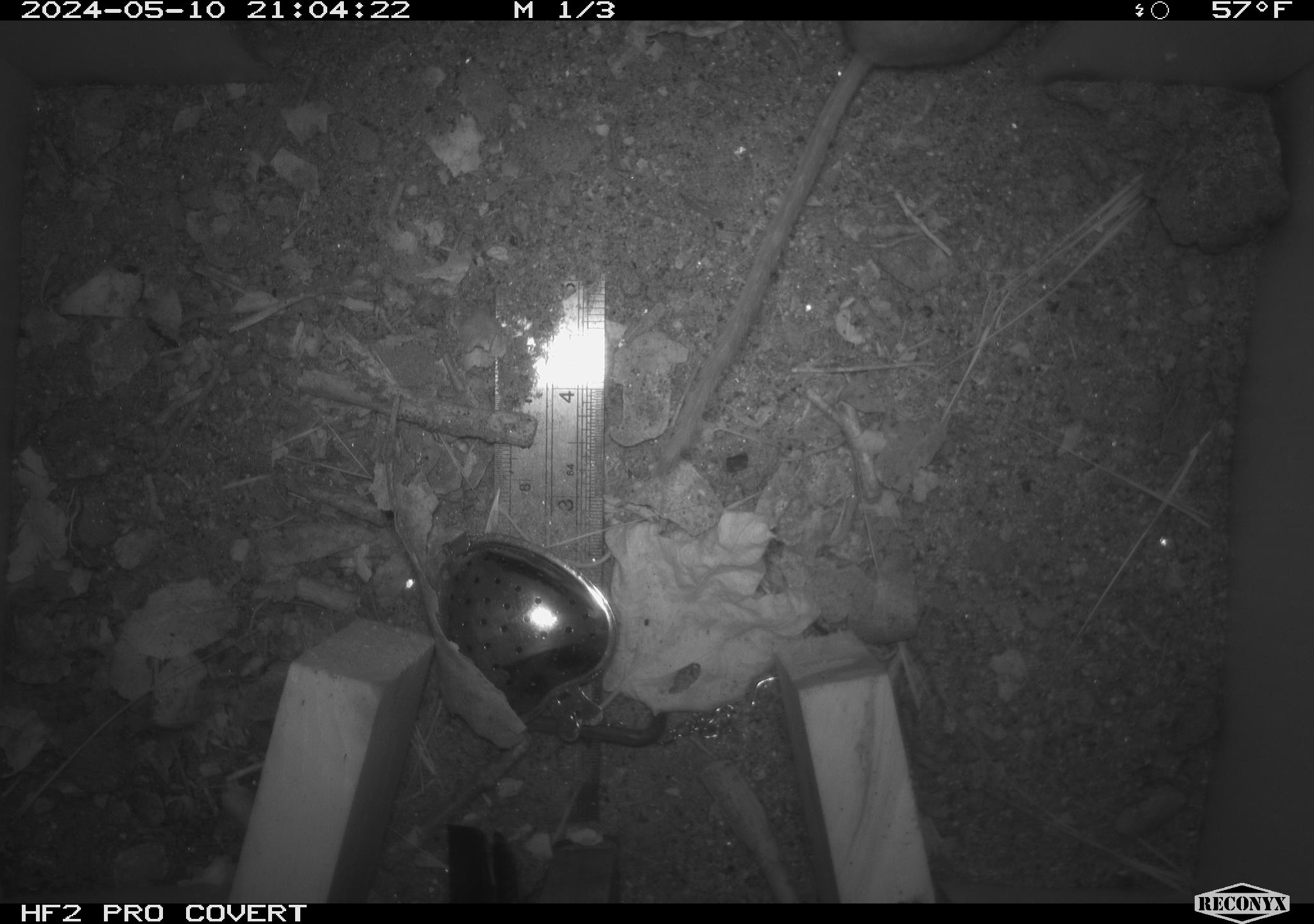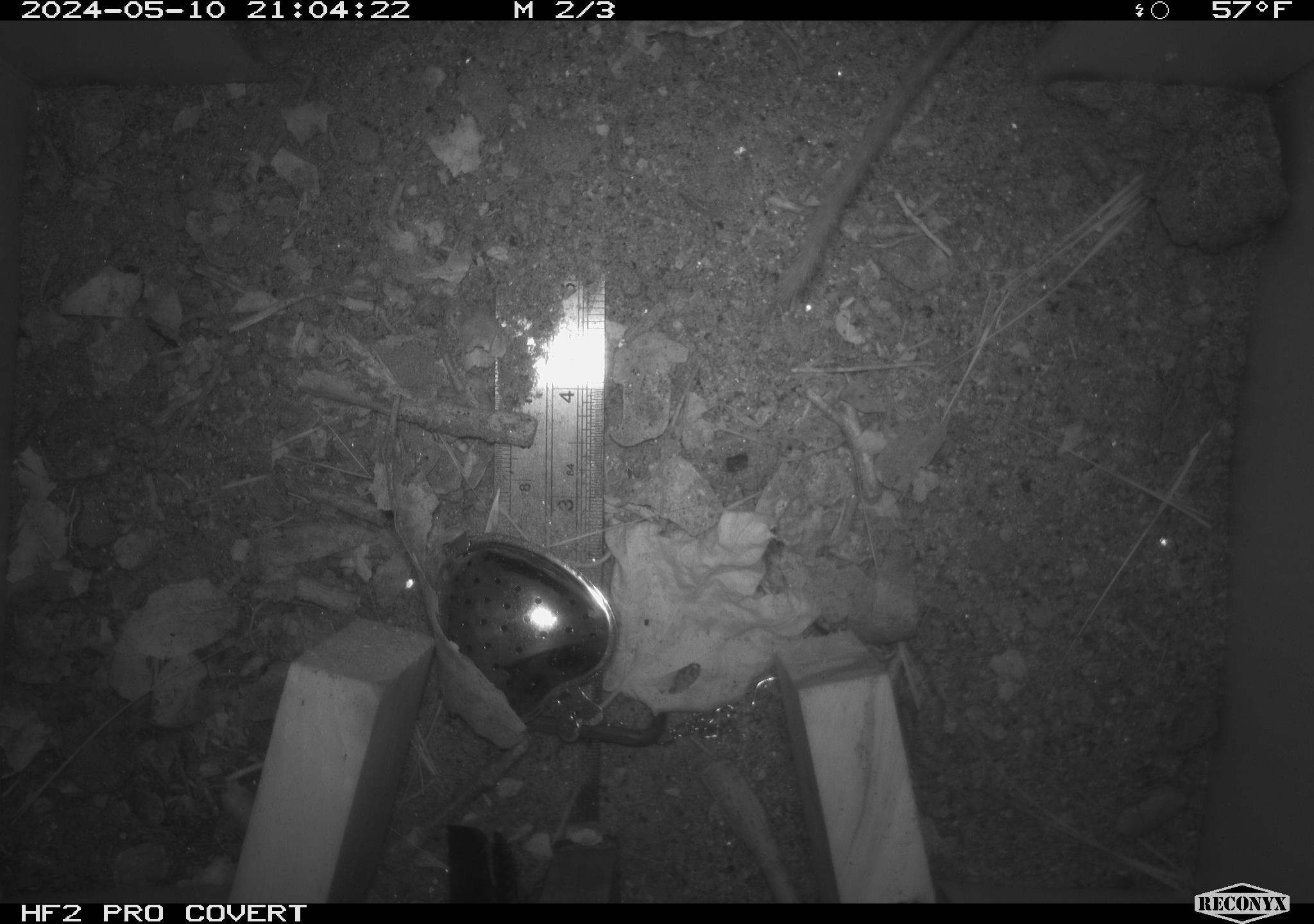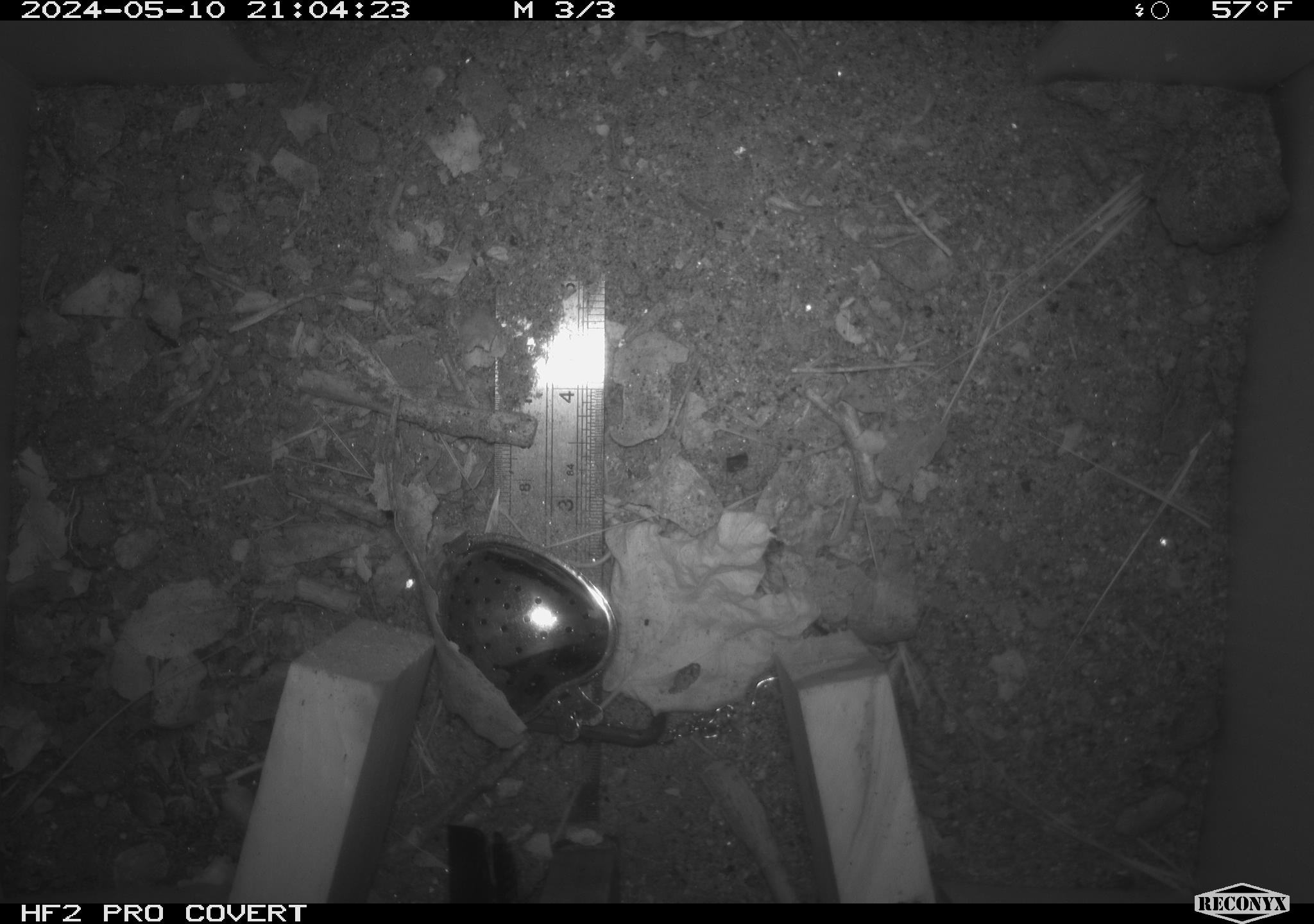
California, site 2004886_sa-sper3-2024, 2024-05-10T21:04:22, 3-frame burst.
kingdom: Animalia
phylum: Chordata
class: Mammalia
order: Rodentia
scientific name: Rodentia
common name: mouse species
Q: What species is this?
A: Mouse species (Rodentia).